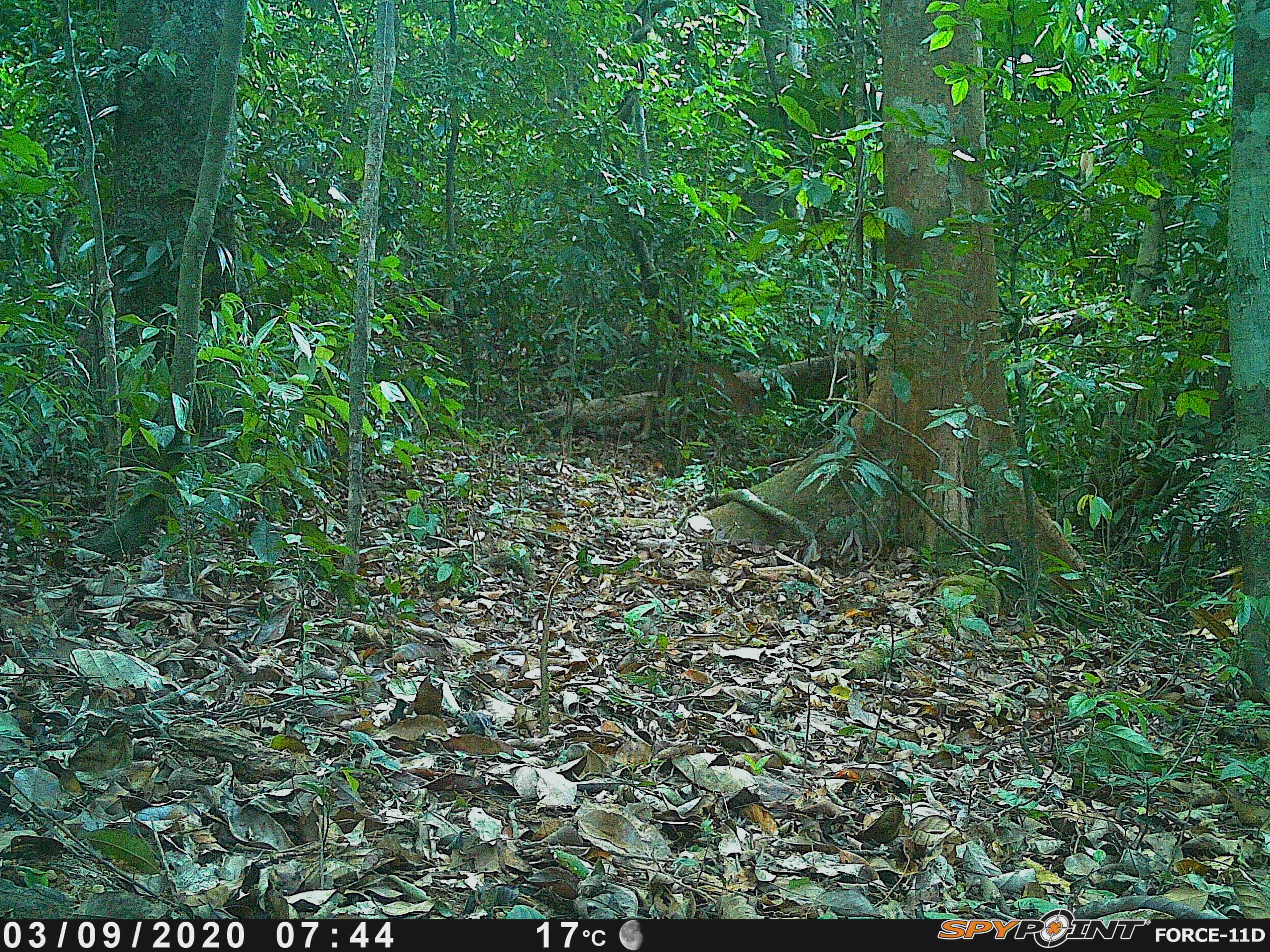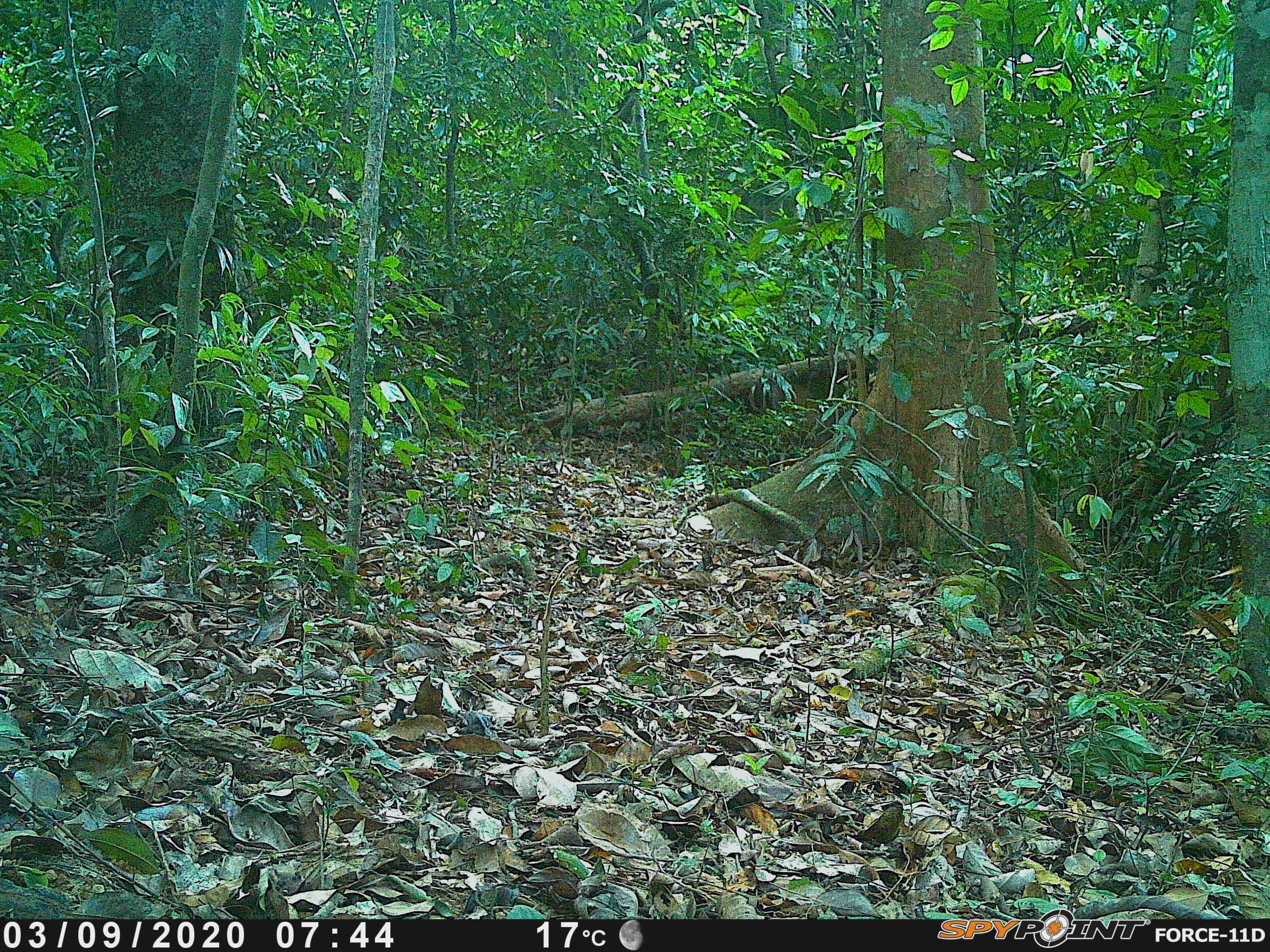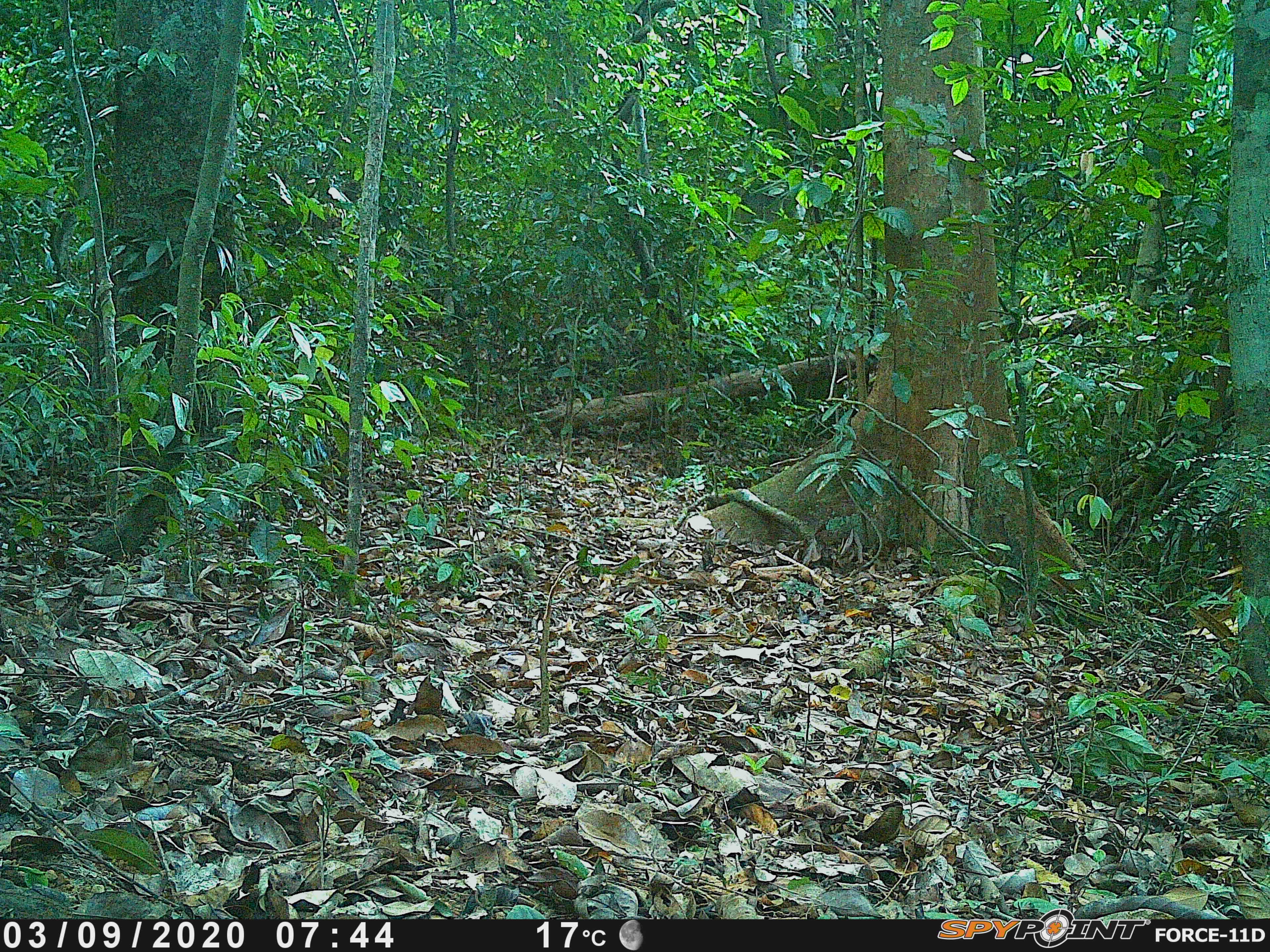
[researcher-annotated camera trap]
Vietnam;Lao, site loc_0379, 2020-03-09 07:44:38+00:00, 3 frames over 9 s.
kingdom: Animalia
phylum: Chordata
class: Mammalia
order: Artiodactyla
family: Cervidae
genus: Muntiacus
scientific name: Muntiacus vuquangensis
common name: large-antlered muntjac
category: large antlered muntjac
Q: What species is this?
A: Large antlered muntjac (large-antlered muntjac) (Muntiacus vuquangensis).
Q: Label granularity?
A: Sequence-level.